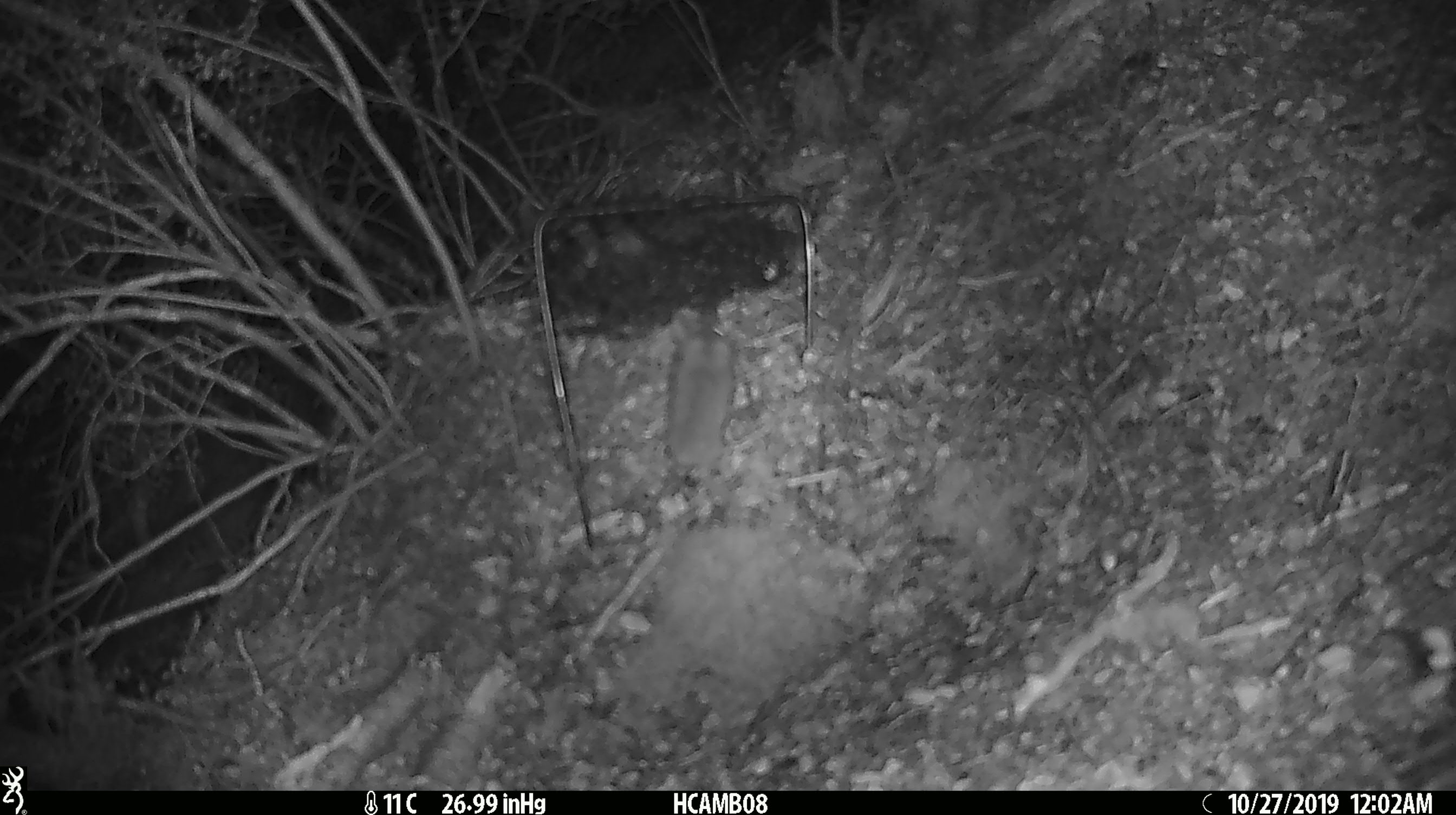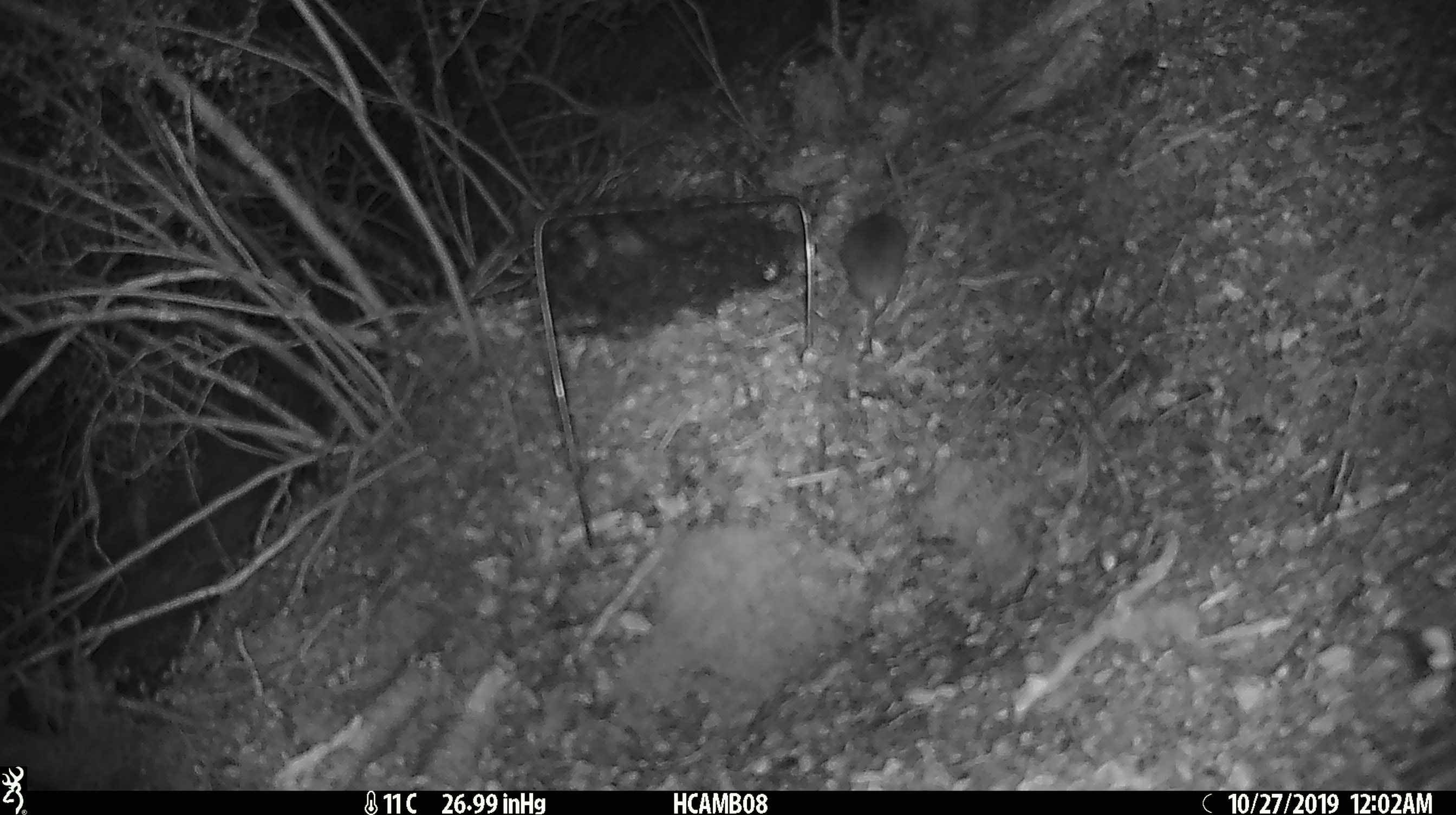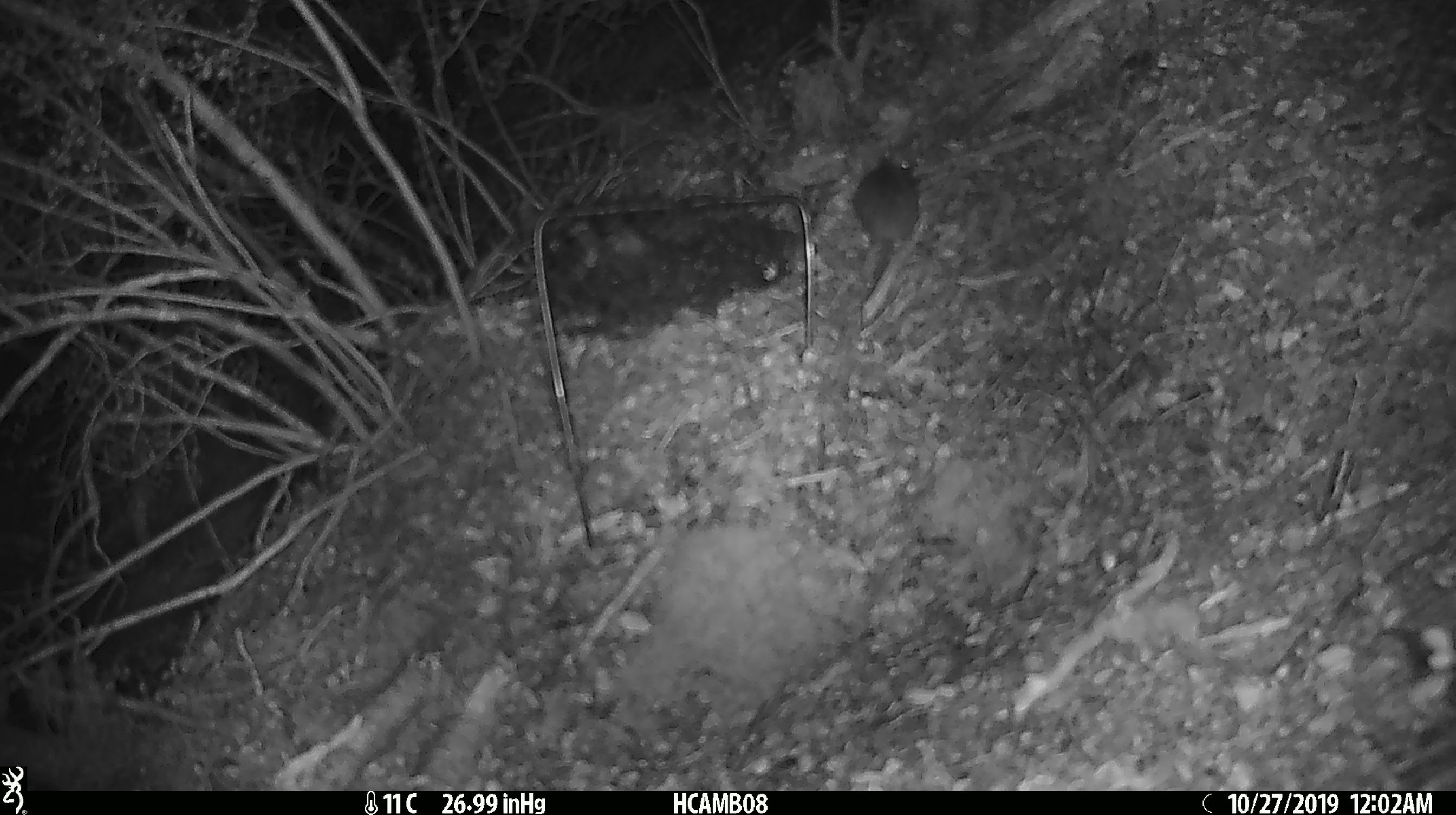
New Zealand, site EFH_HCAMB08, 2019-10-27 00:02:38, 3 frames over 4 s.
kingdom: Animalia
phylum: Chordata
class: Mammalia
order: Rodentia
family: Muridae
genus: Mus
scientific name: Mus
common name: mouse